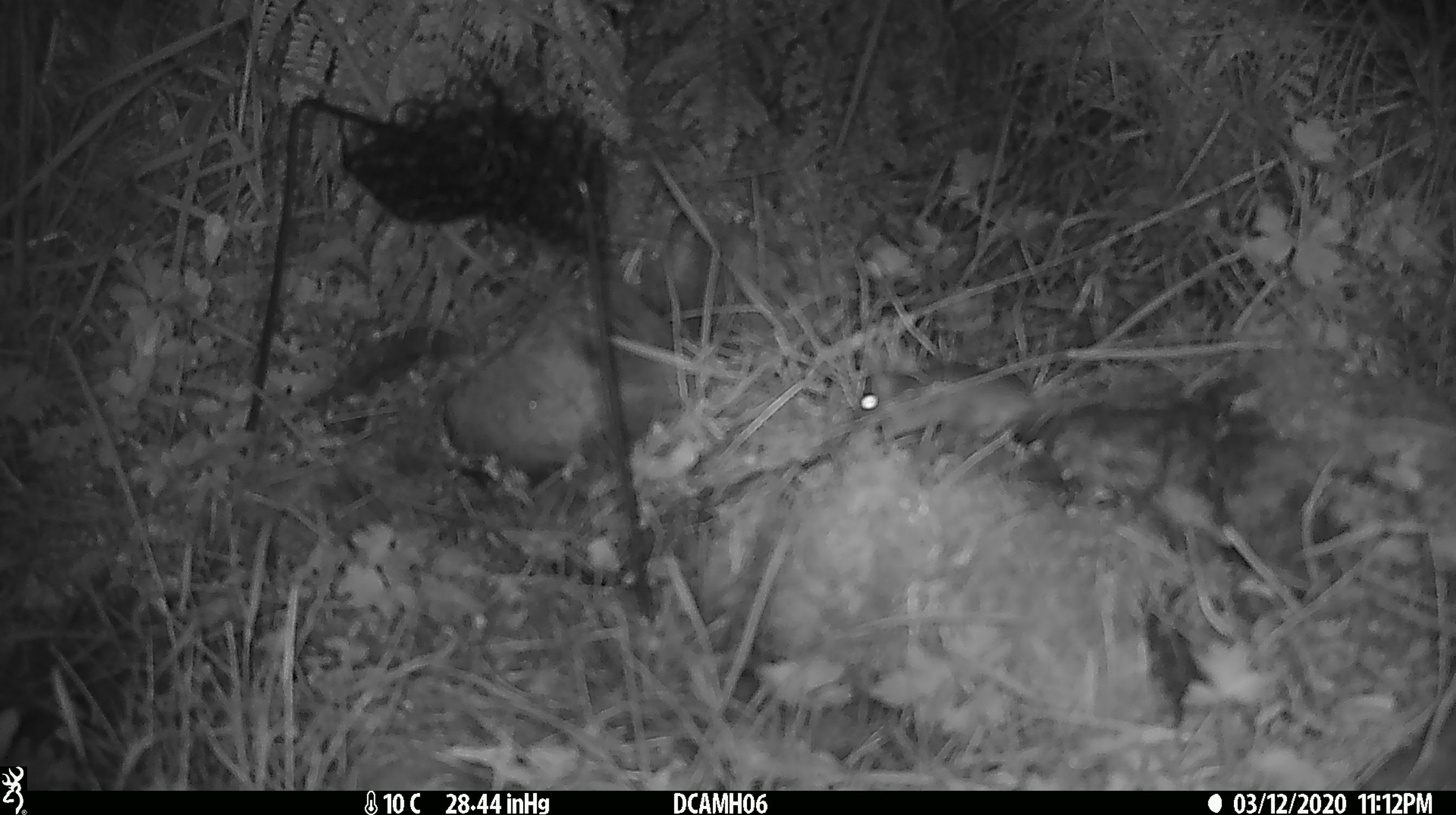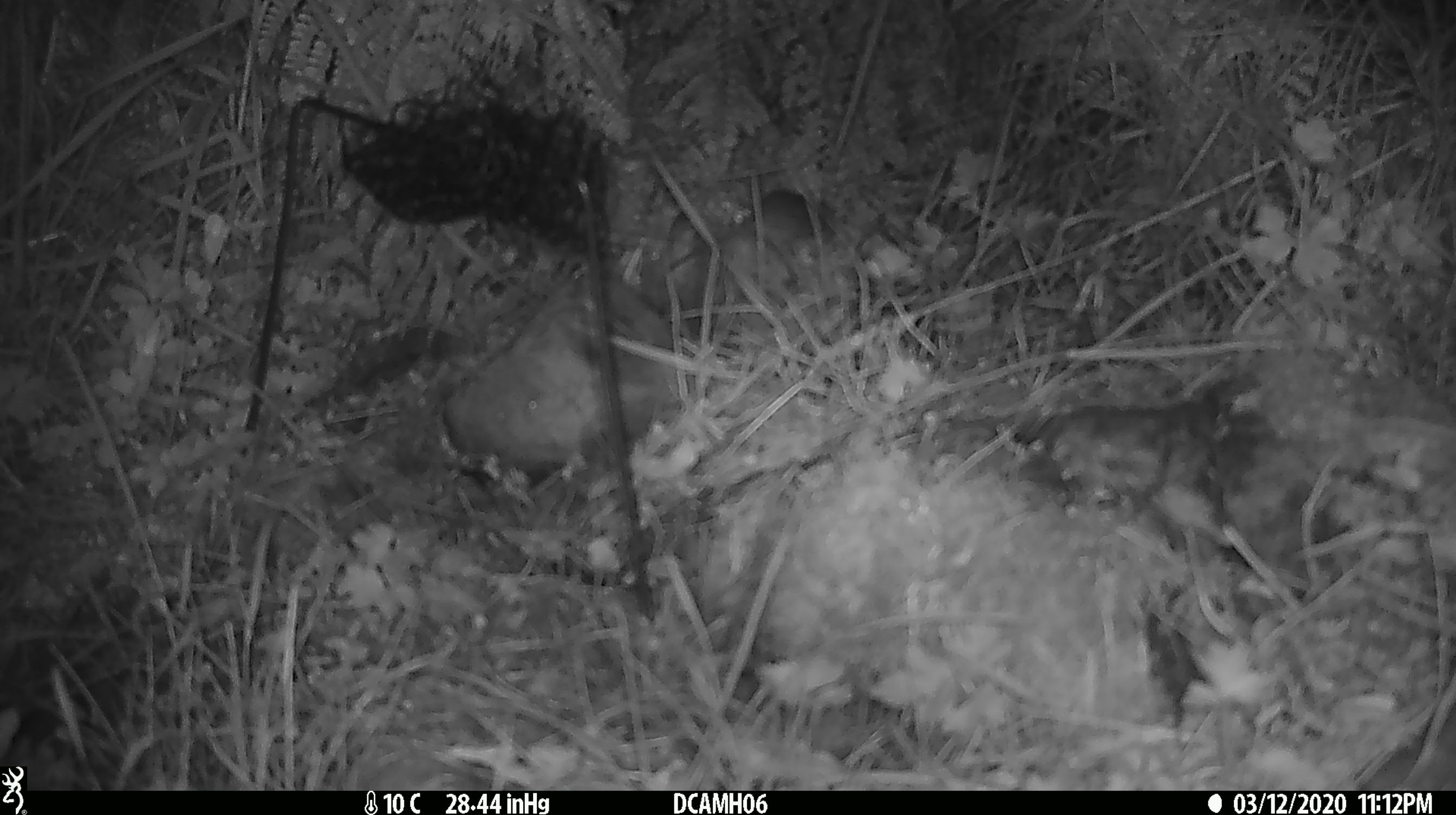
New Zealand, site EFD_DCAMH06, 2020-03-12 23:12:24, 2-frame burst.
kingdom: Animalia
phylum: Chordata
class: Mammalia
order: Rodentia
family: Muridae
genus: Mus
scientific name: Mus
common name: mouse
Mouse (Mus).